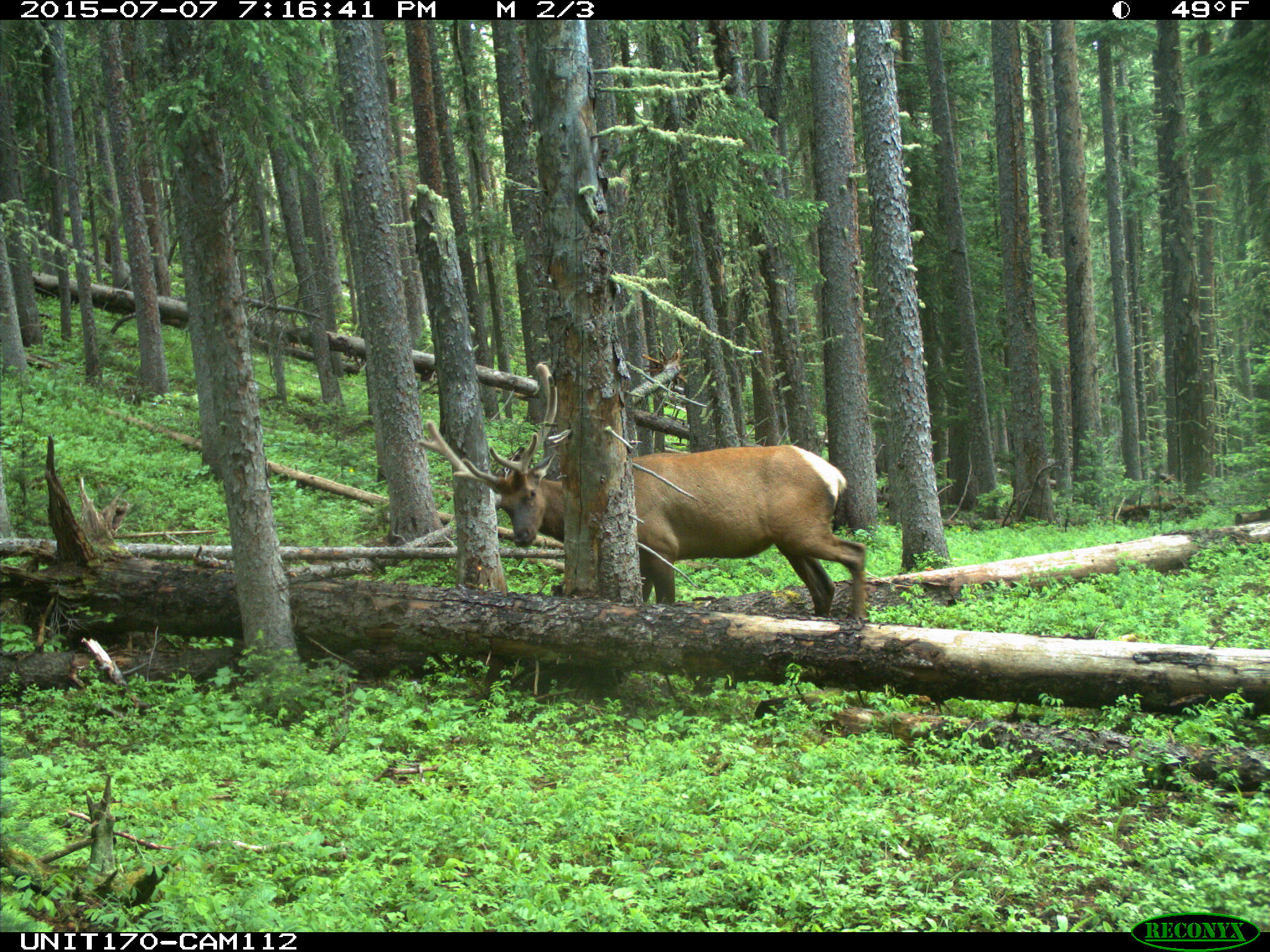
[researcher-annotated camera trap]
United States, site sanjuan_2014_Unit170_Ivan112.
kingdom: Animalia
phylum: Chordata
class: Mammalia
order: Artiodactyla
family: Cervidae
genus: Cervus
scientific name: Cervus elaphus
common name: red deer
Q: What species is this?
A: Cervus elaphus (red deer).